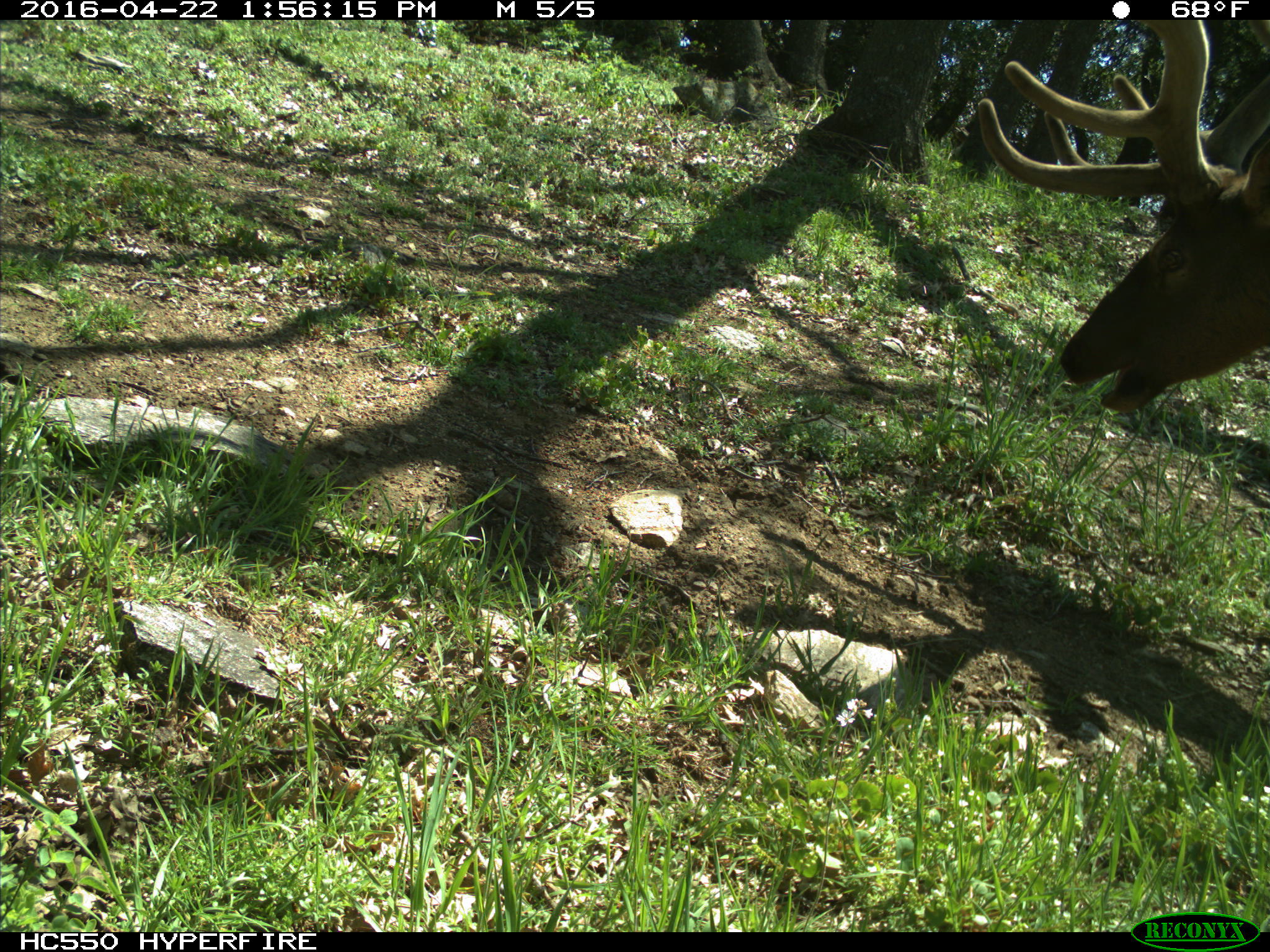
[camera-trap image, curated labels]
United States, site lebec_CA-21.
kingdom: Animalia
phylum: Chordata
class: Mammalia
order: Artiodactyla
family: Cervidae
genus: Cervus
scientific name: Cervus canadensis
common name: elk